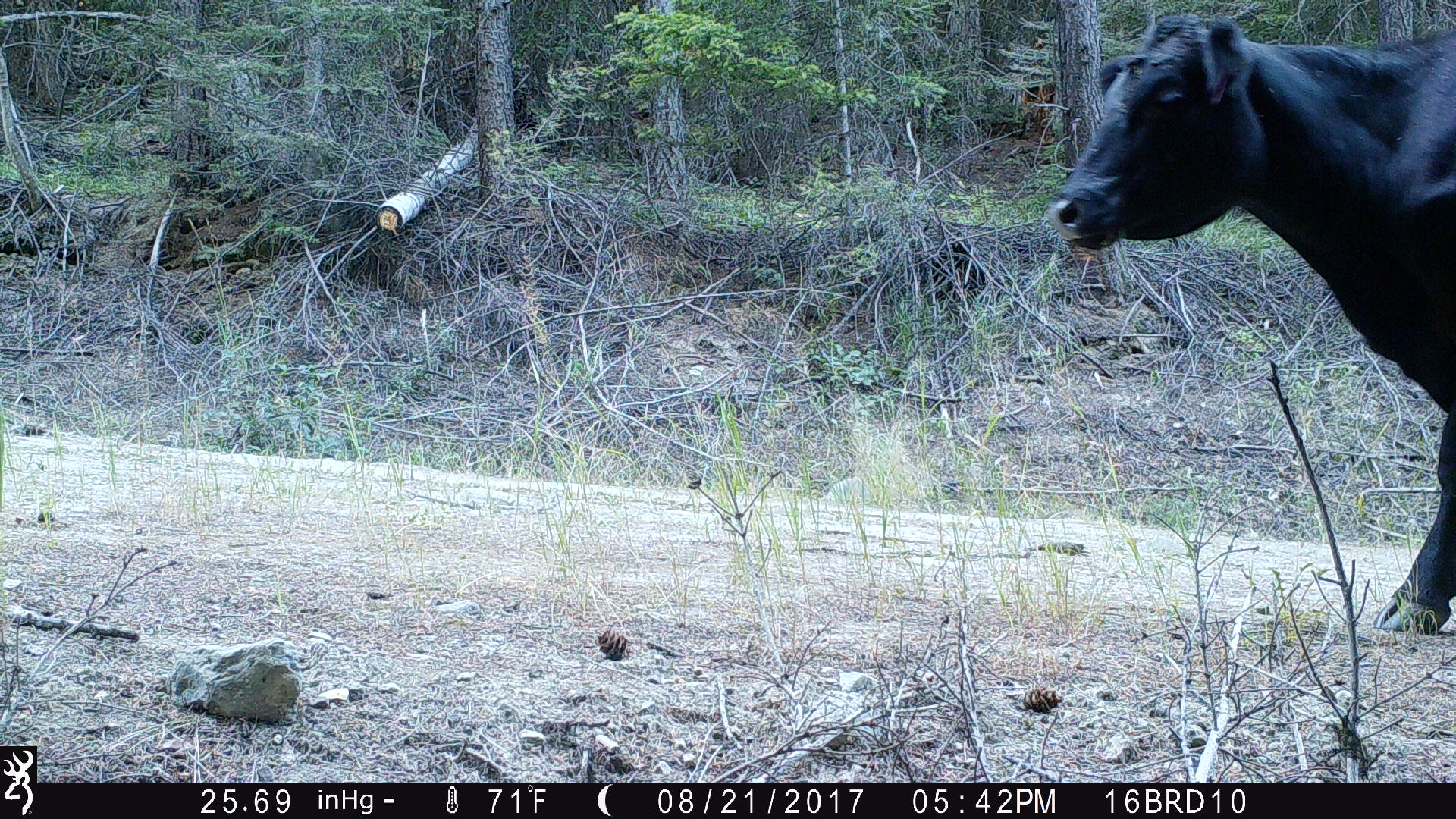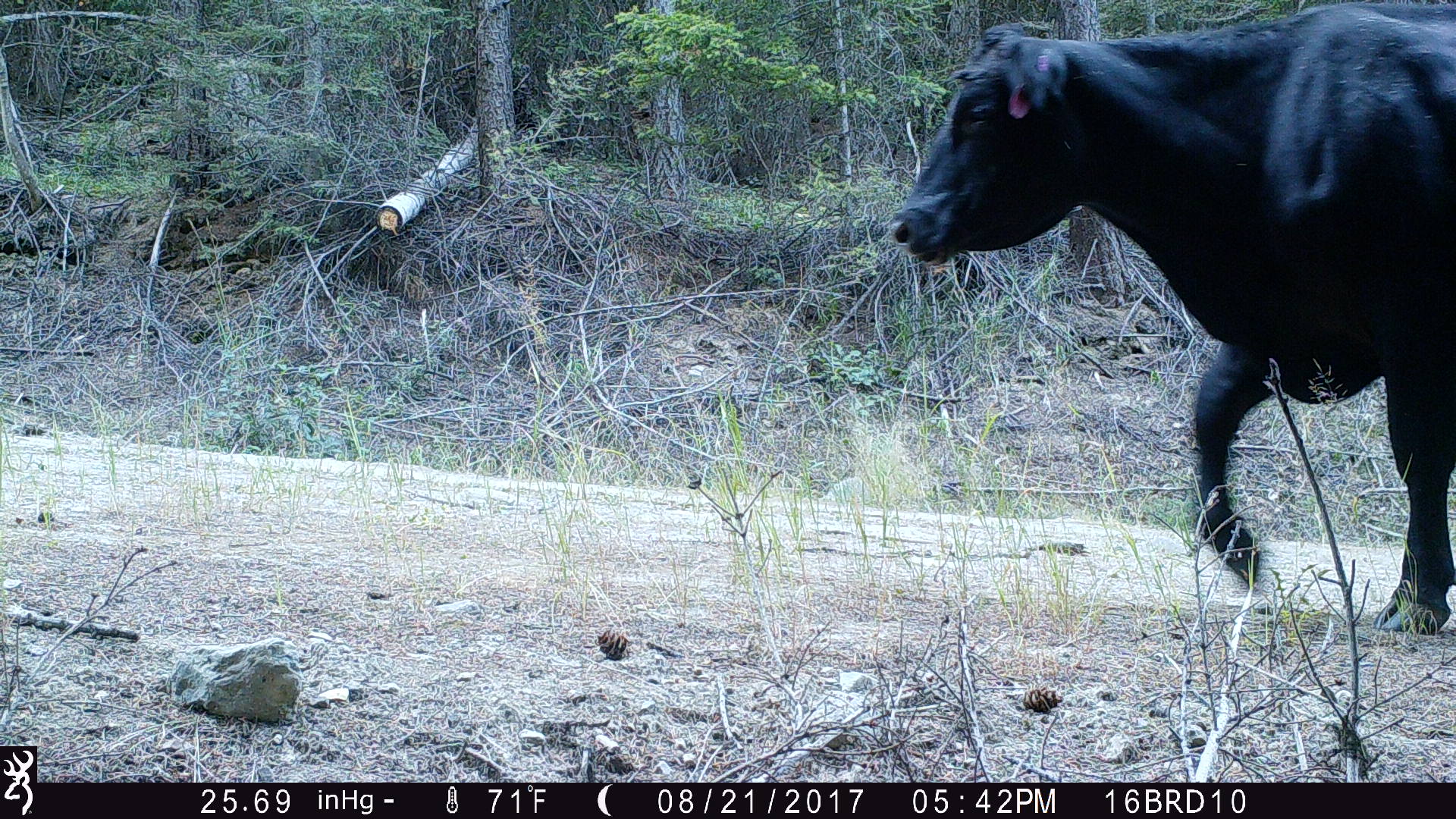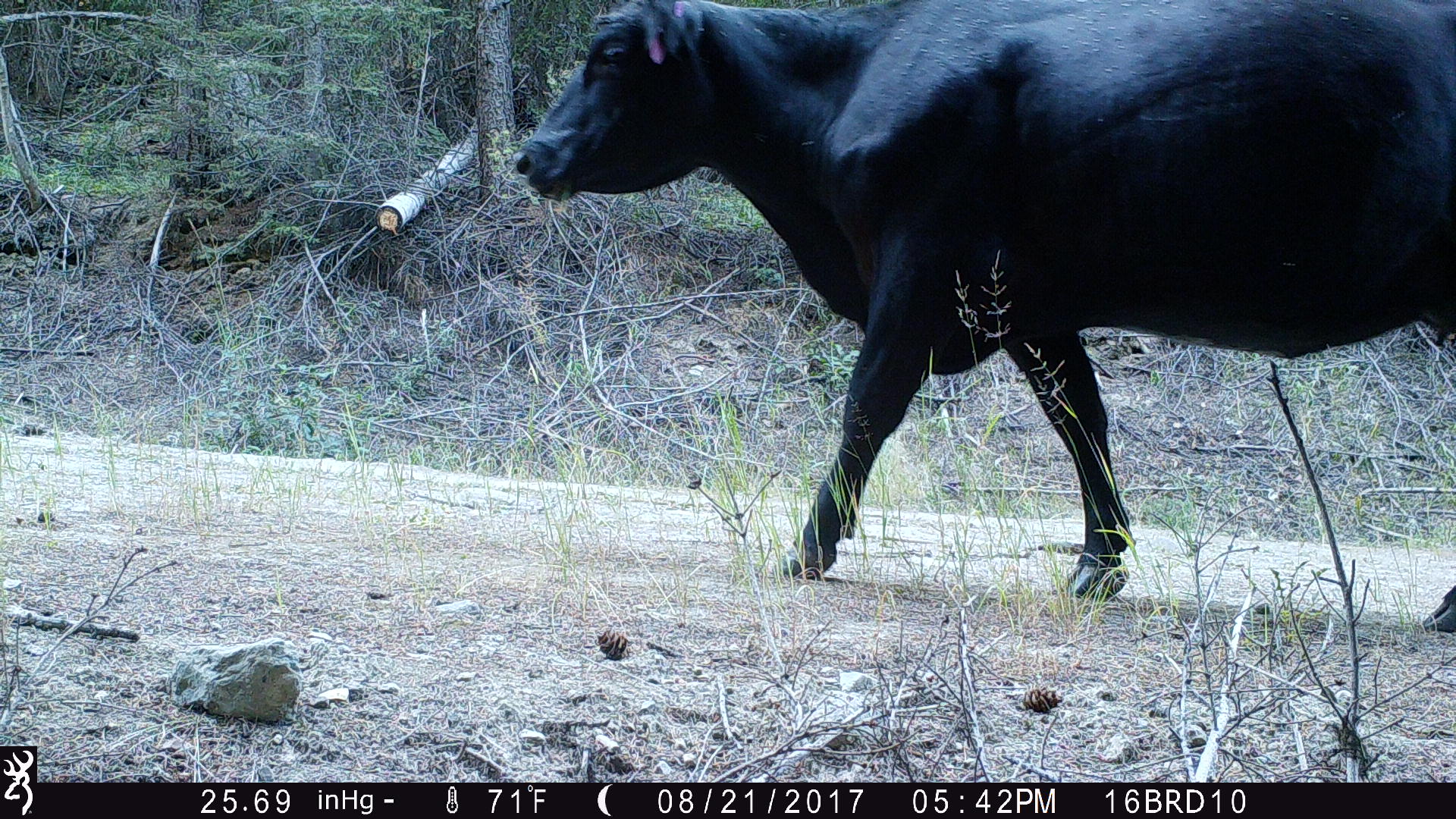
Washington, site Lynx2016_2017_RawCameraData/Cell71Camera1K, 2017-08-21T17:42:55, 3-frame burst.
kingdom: Animalia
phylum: Chordata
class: Mammalia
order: Artiodactyla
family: Bovidae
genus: Bos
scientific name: Bos taurus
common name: domestic cattle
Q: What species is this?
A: Domestic cattle (Bos taurus).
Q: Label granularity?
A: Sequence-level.